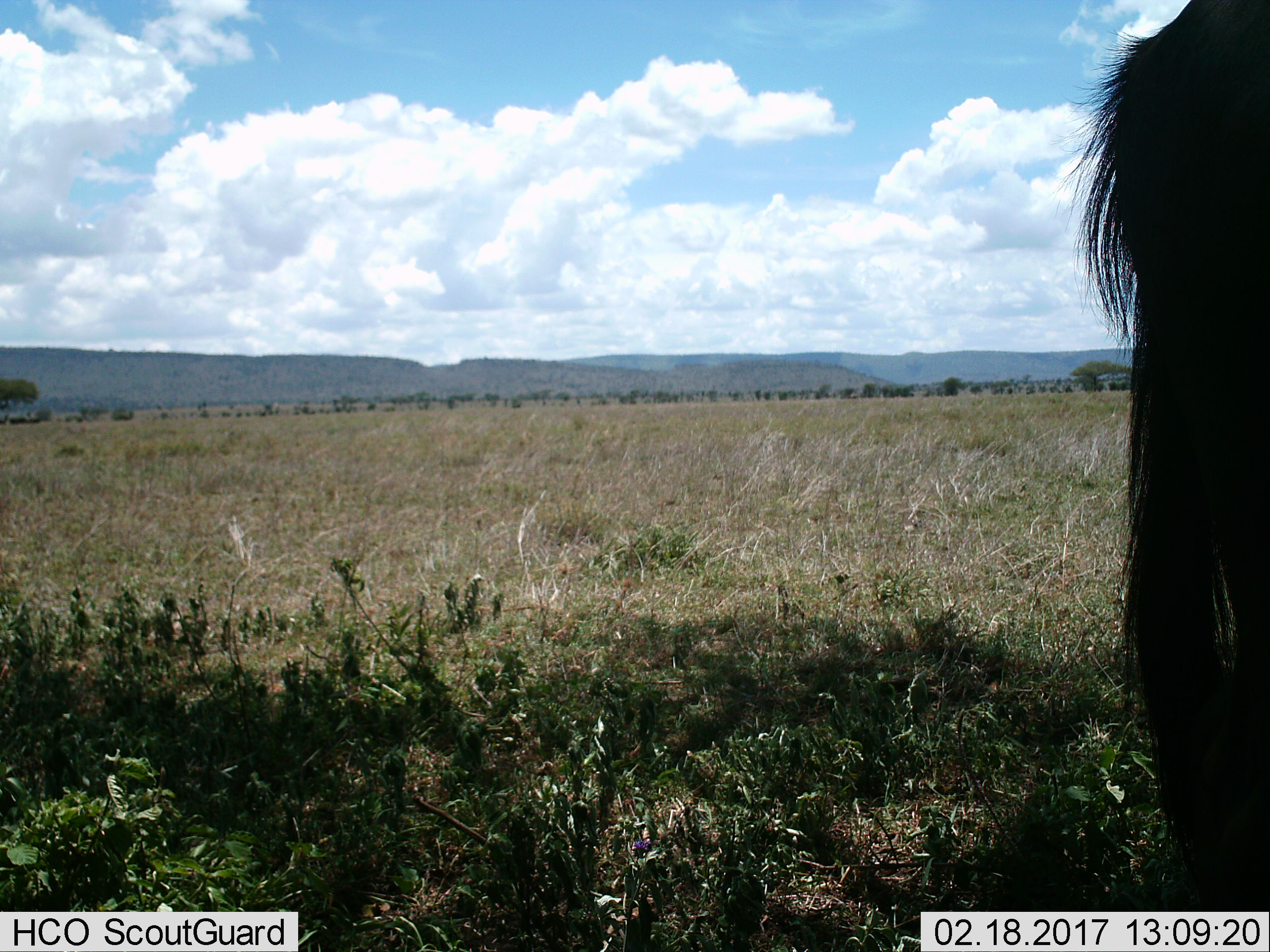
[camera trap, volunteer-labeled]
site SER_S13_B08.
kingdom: Animalia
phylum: Chordata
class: Mammalia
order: Artiodactyla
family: Bovidae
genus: Connochaetes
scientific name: Connochaetes taurinus taurinus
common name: blue wildebeest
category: wildebeestblue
Wildebeestblue (blue wildebeest) (Connochaetes taurinus taurinus), count 1. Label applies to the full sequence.